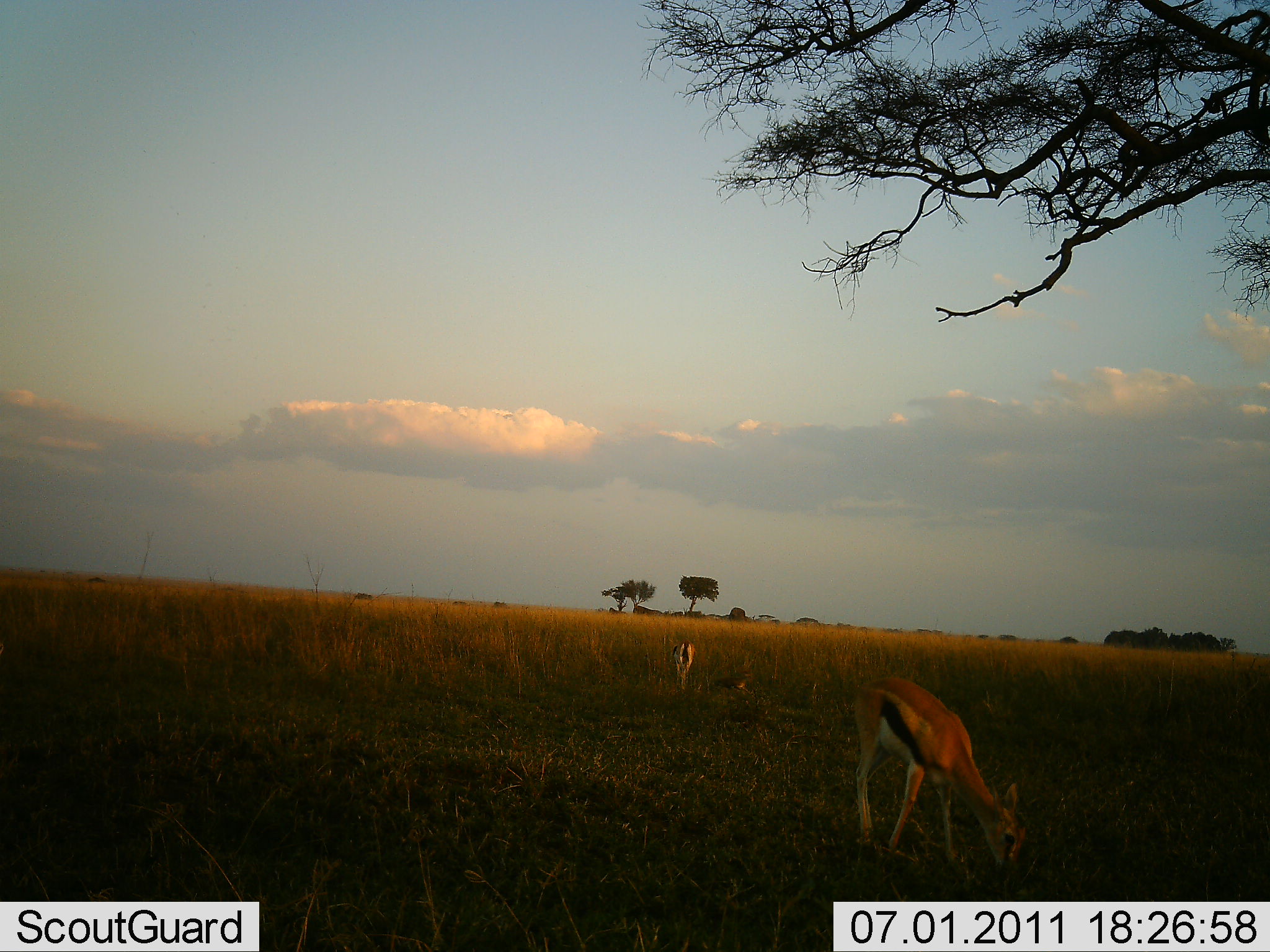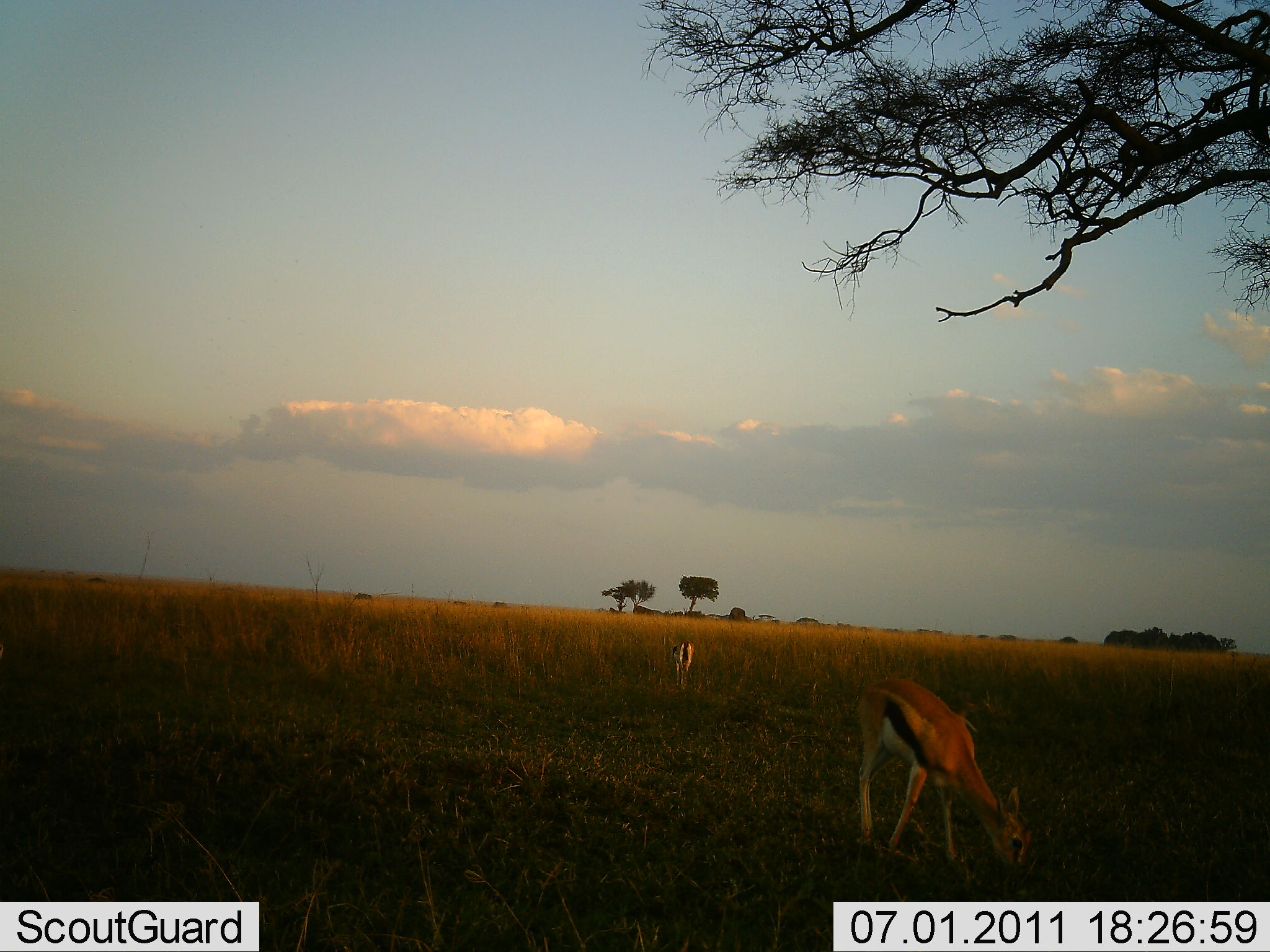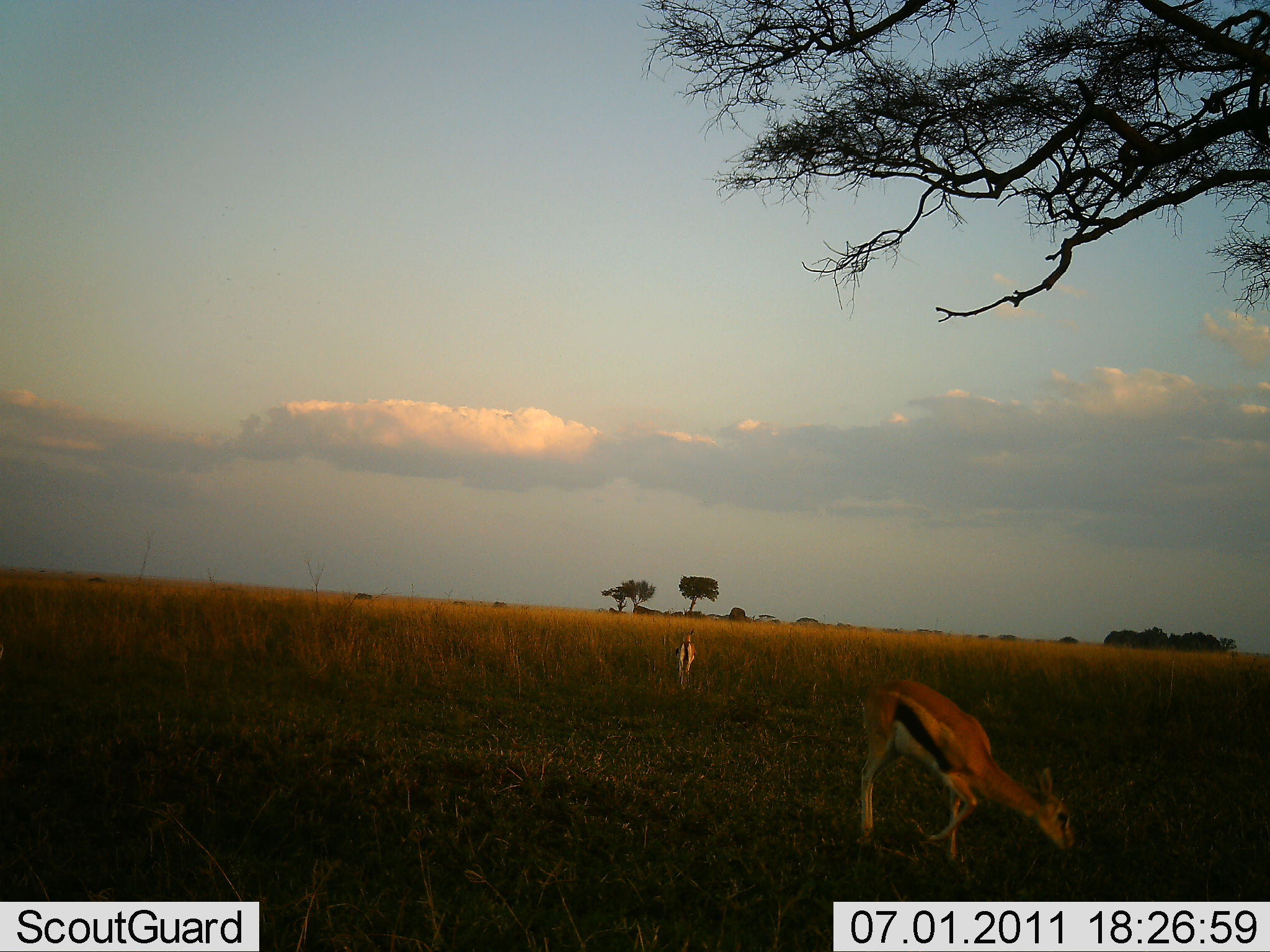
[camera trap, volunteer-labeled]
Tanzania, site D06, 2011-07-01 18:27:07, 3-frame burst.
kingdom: Animalia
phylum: Chordata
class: Mammalia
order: Artiodactyla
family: Bovidae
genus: Eudorcas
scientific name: Eudorcas thomsonii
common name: thomson's gazelle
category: gazellethomsons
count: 2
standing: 22%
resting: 11%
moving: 6%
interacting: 0%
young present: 6%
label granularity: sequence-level